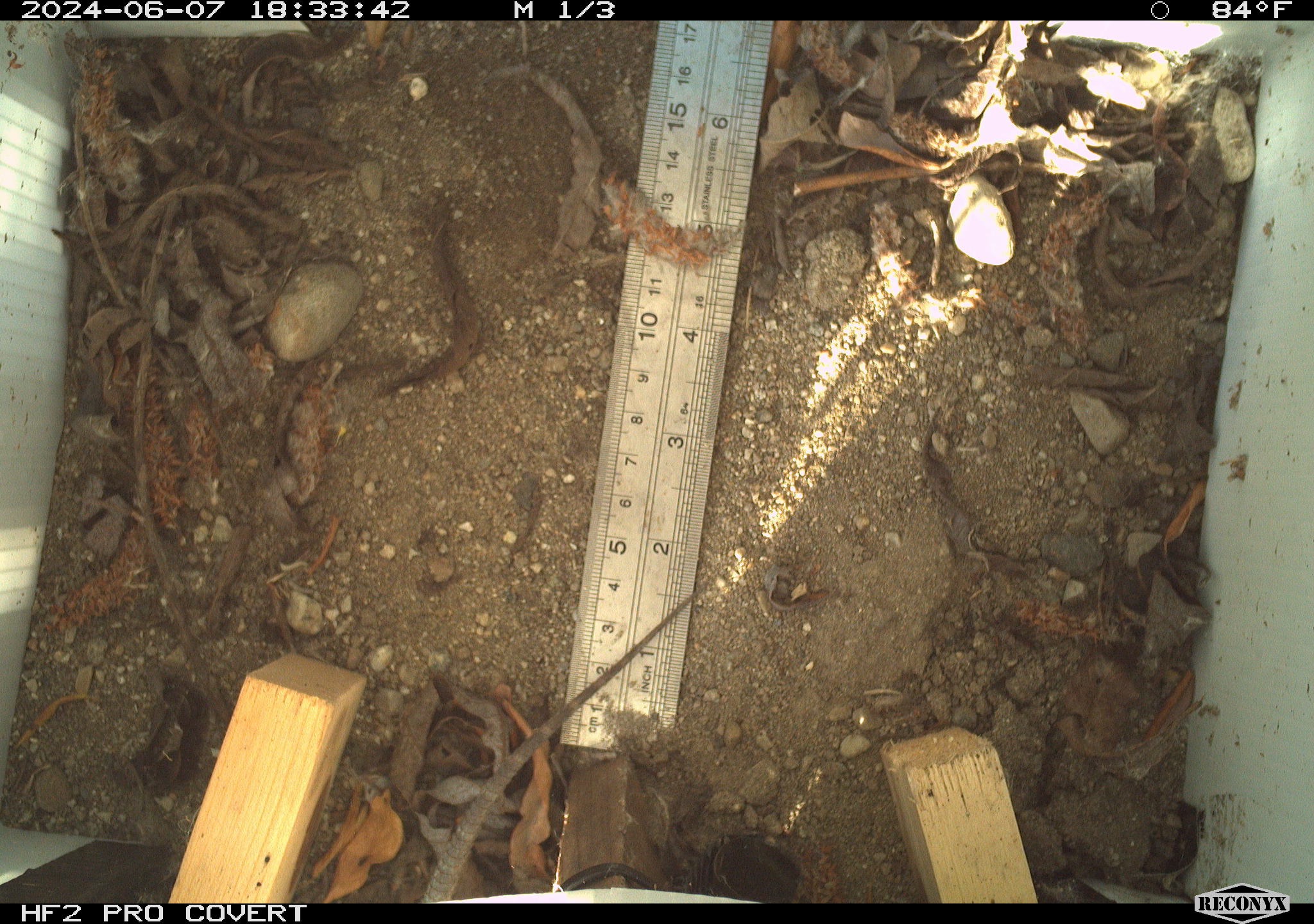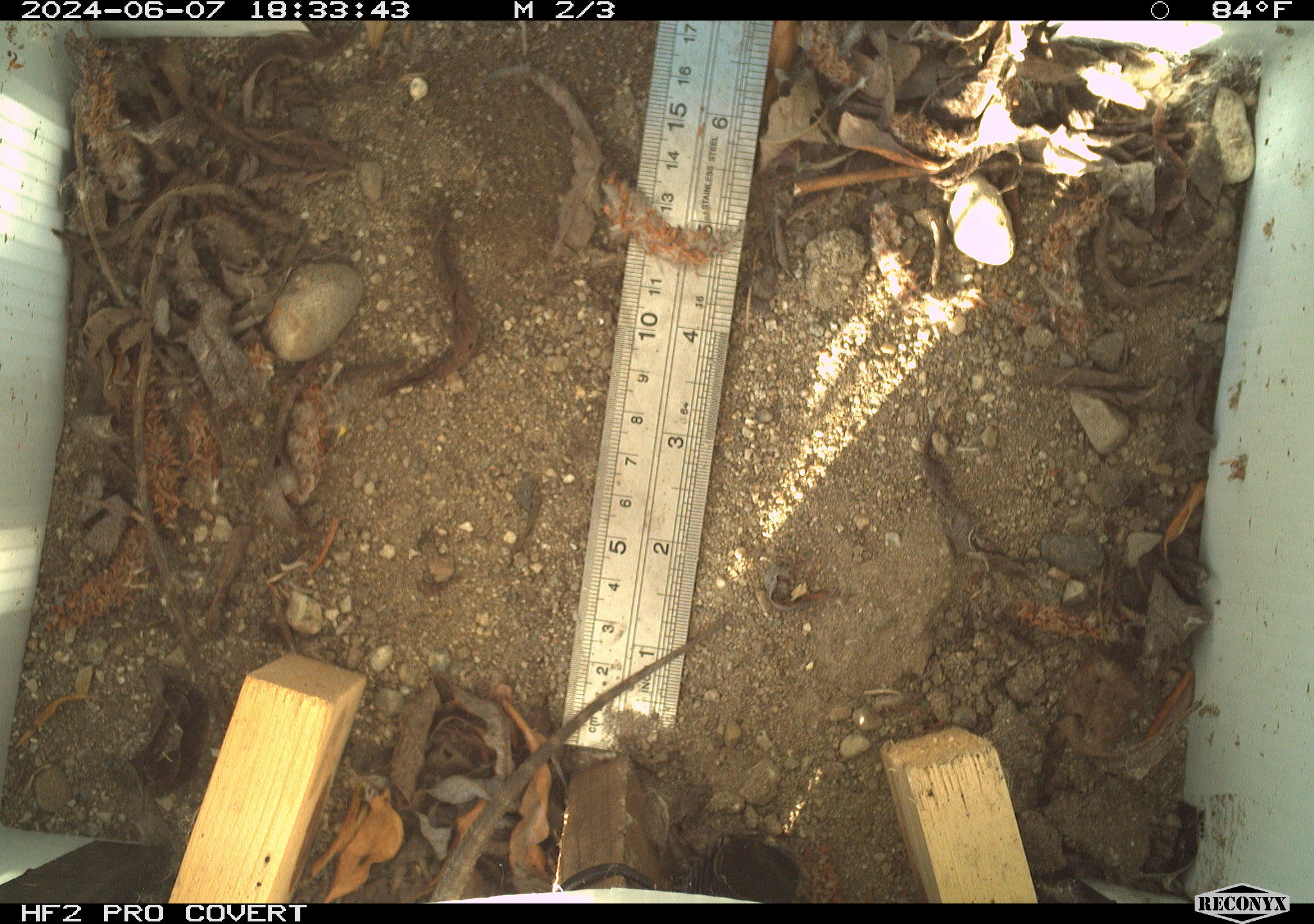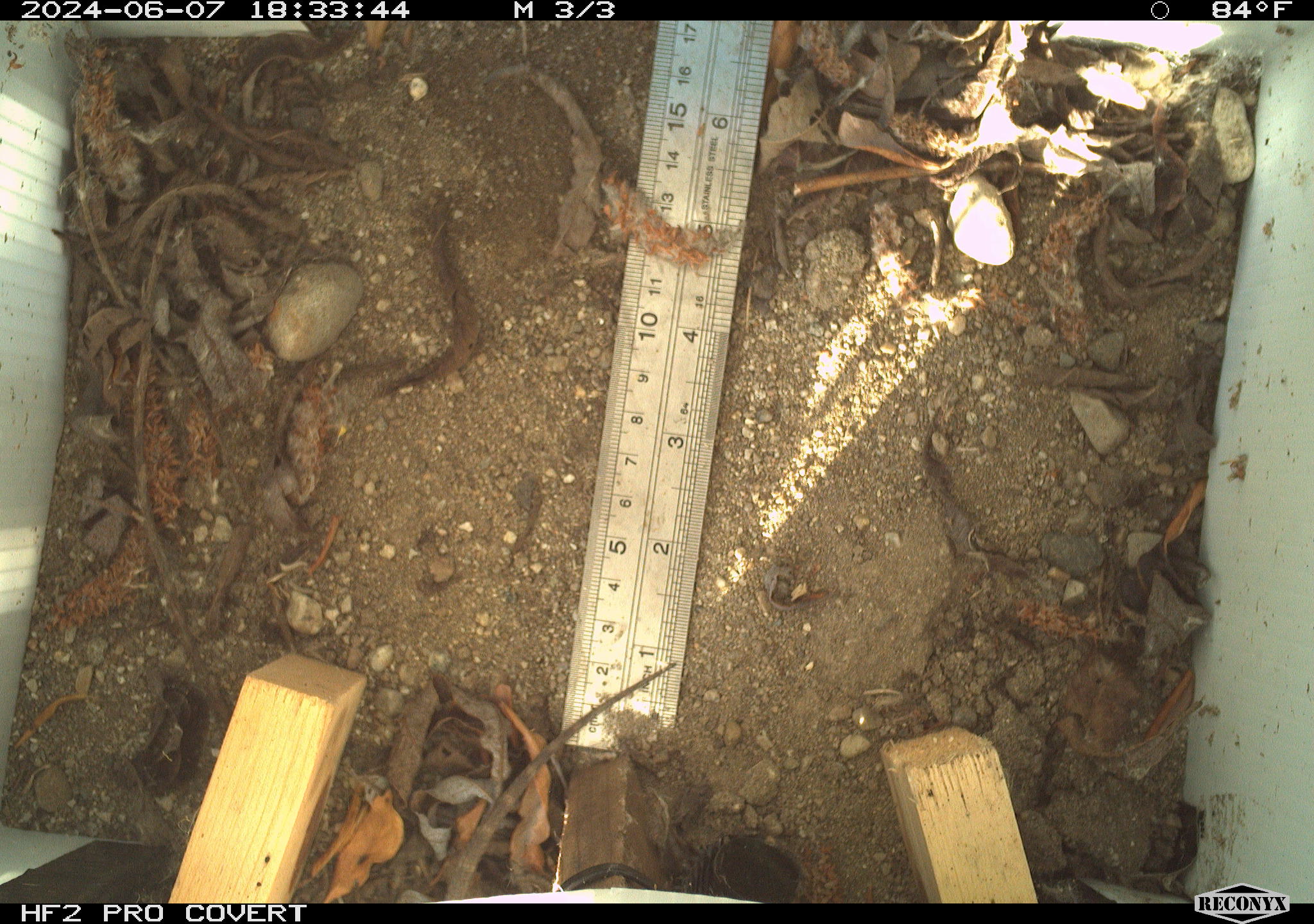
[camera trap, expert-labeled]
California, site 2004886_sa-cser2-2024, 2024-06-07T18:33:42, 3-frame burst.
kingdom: Animalia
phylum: Chordata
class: Reptilia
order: Squamata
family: Phrynosomatidae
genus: Sceloporus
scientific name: Sceloporus occidentalis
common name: western fence lizard